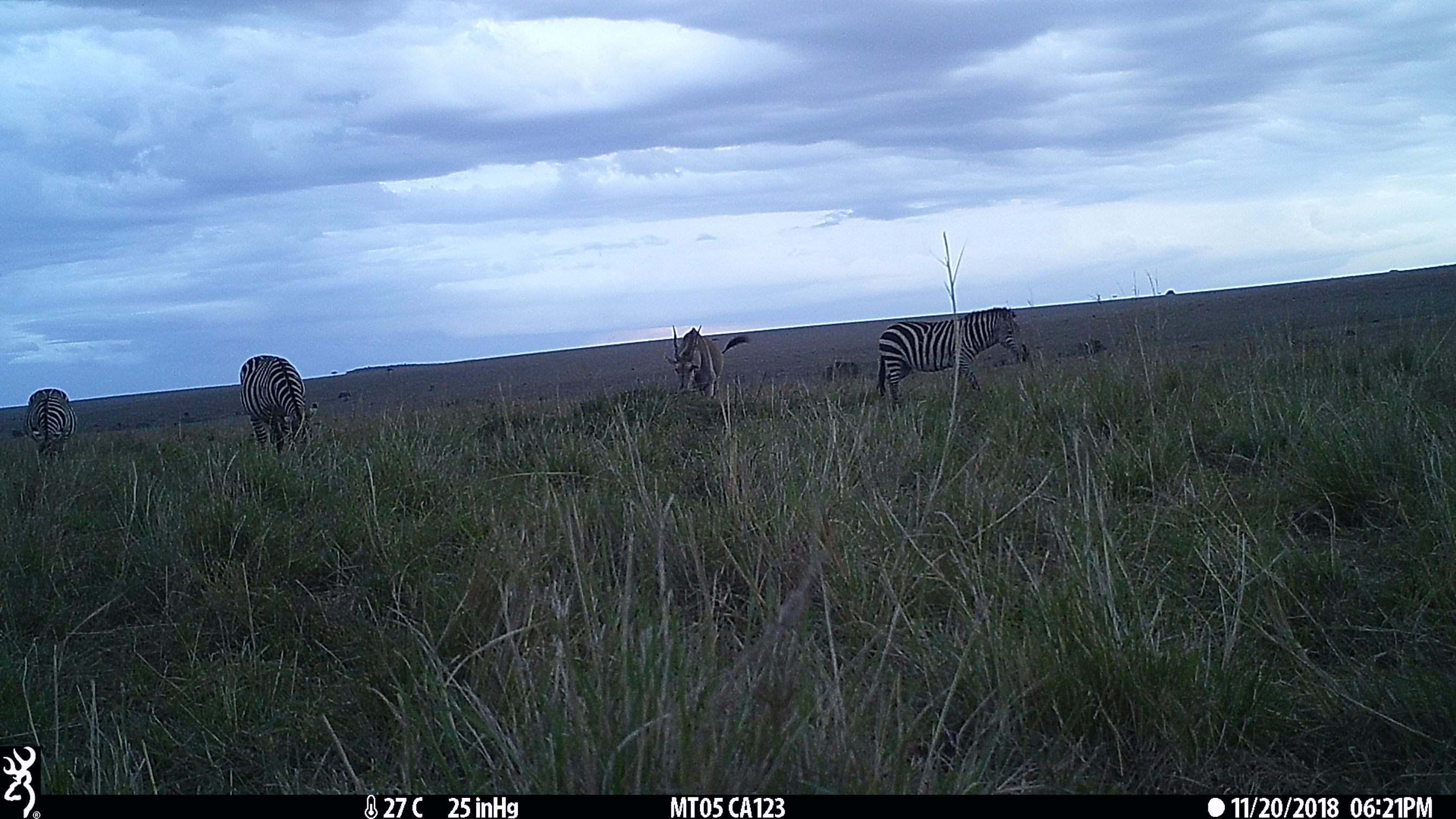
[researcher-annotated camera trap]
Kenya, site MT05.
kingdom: Animalia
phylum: Chordata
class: Mammalia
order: Artiodactyla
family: Bovidae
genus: Tragelaphus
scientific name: Tragelaphus oryx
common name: eland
Eland (Tragelaphus oryx).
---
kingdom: Animalia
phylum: Chordata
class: Mammalia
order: Perissodactyla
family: Equidae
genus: Equus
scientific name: Equus quagga burchellii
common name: burchell's zebra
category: zebra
Zebra (burchell's zebra) (Equus quagga burchellii).